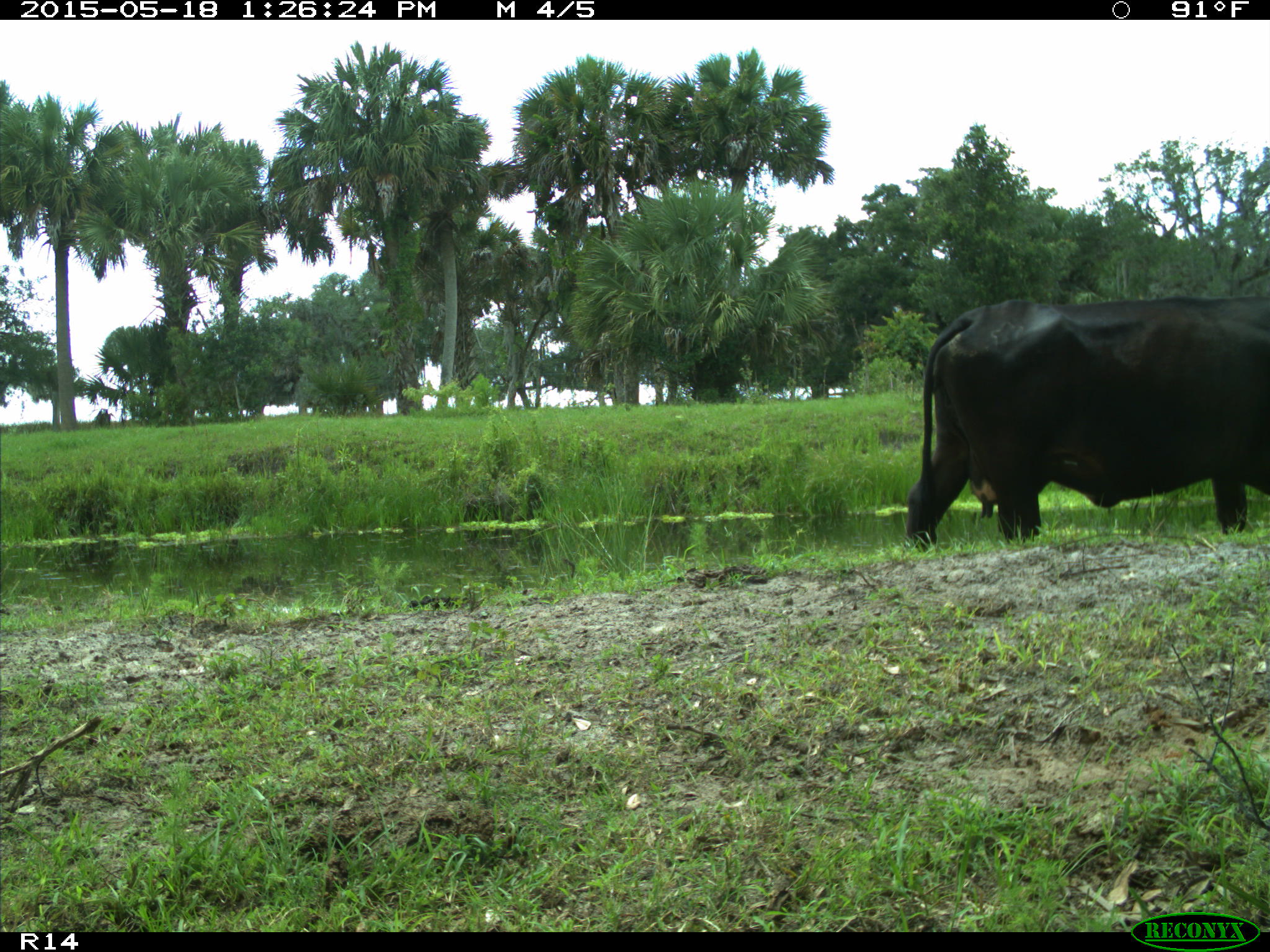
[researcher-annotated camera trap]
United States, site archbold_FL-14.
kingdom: Animalia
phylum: Chordata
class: Mammalia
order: Artiodactyla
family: Bovidae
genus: Bos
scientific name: Bos taurus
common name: domestic cow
Bos taurus (domestic cow).